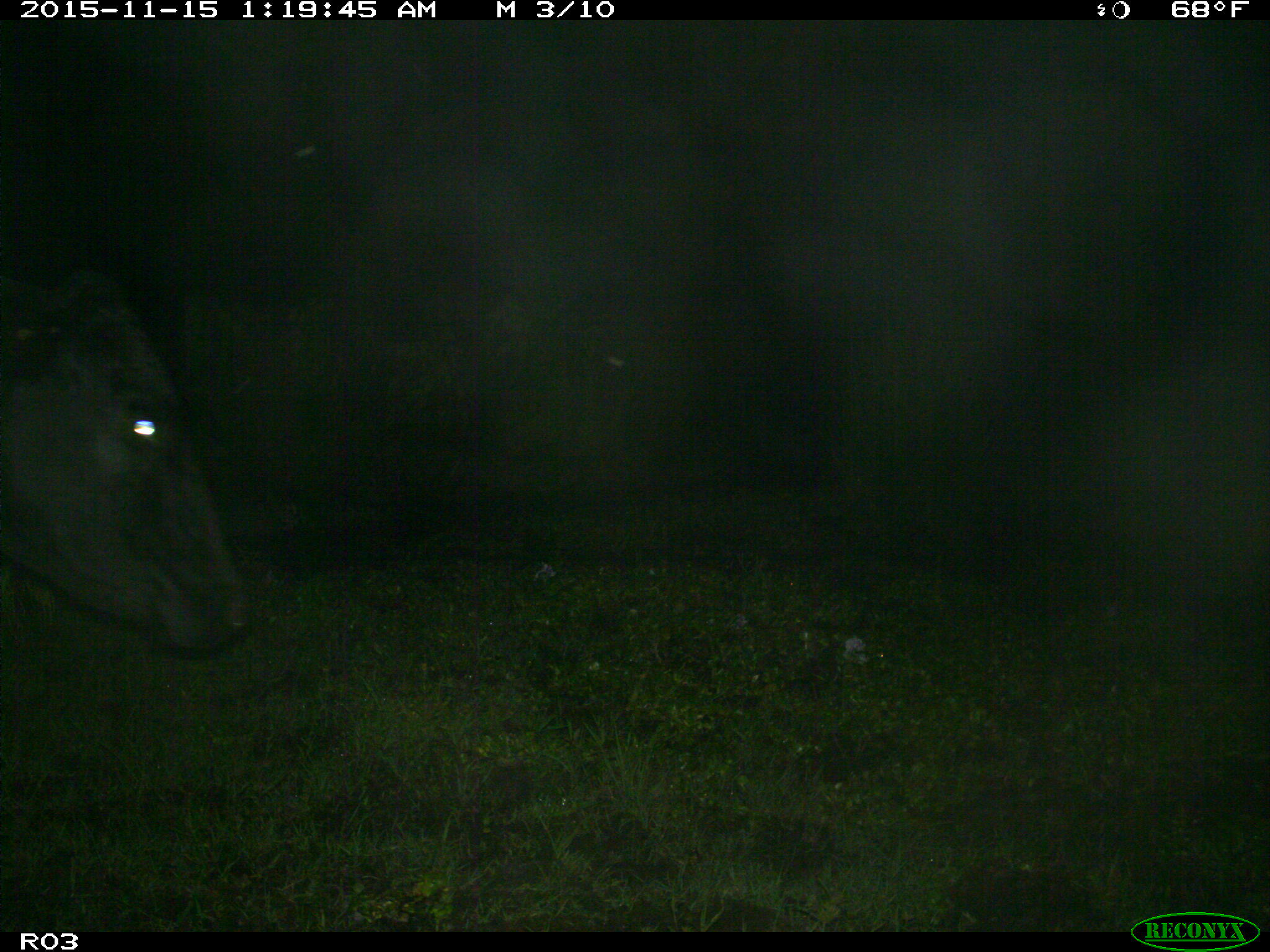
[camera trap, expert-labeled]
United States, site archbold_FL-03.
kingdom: Animalia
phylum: Chordata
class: Mammalia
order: Artiodactyla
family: Bovidae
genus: Bos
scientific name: Bos taurus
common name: domestic cow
Bos taurus (domestic cow).